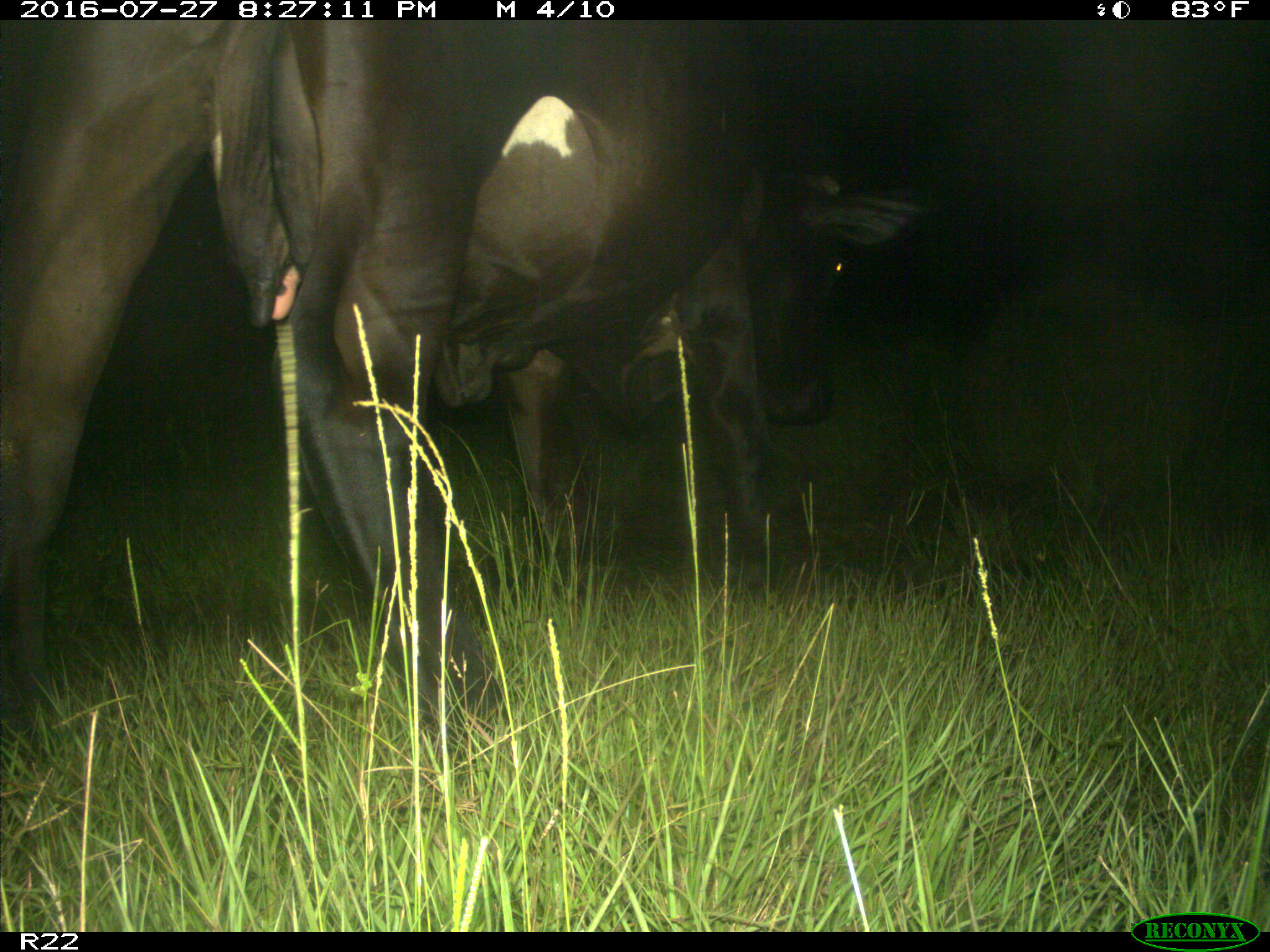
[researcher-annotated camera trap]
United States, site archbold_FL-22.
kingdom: Animalia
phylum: Chordata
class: Mammalia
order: Artiodactyla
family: Bovidae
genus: Bos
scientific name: Bos taurus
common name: domestic cow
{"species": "Bos taurus (domestic cow)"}